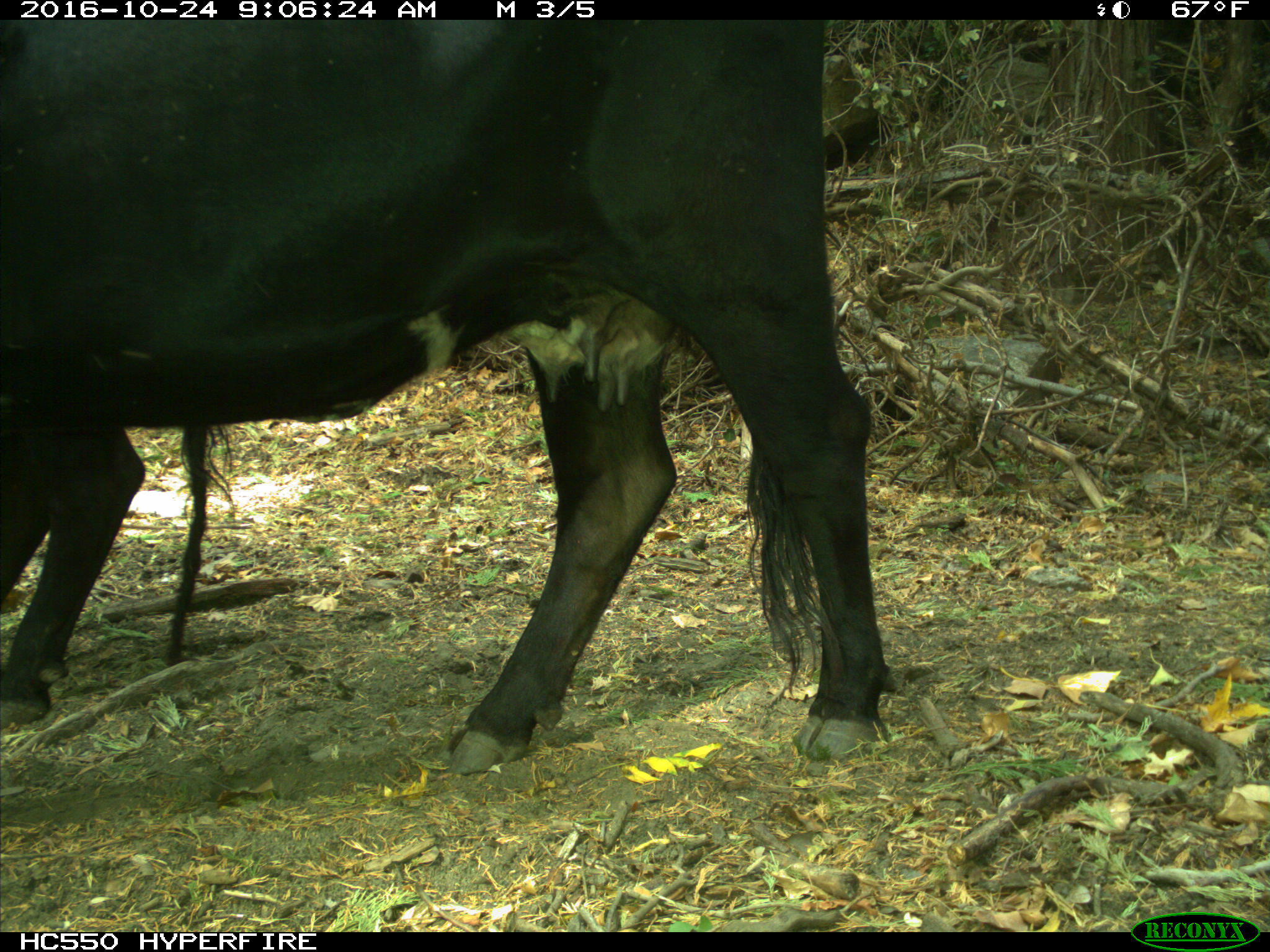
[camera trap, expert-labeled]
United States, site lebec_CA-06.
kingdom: Animalia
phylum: Chordata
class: Mammalia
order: Artiodactyla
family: Bovidae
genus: Bos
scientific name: Bos taurus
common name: domestic cow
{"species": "Bos taurus (domestic cow)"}